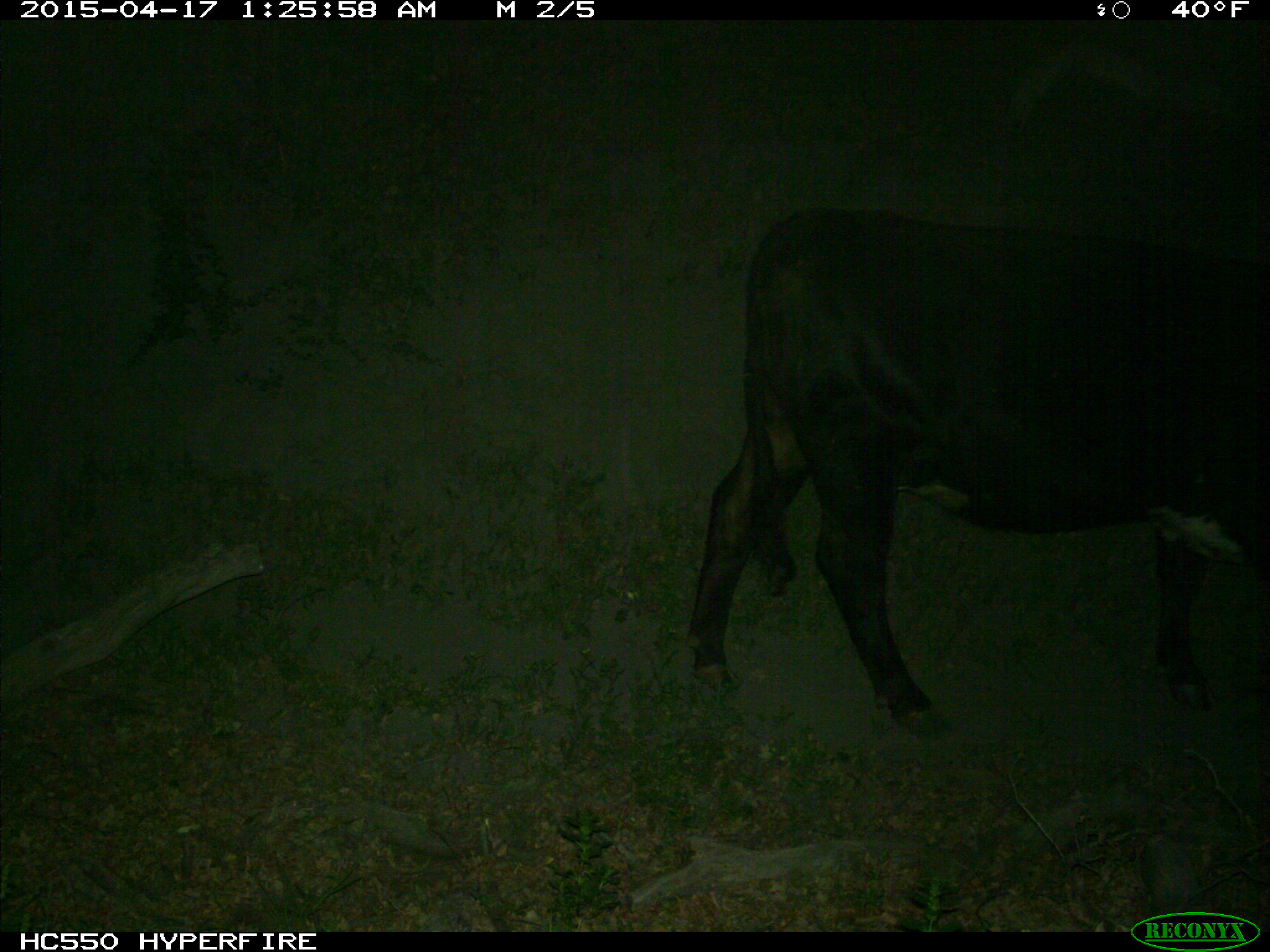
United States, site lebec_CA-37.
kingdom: Animalia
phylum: Chordata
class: Mammalia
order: Artiodactyla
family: Bovidae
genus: Bos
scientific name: Bos taurus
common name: domestic cow